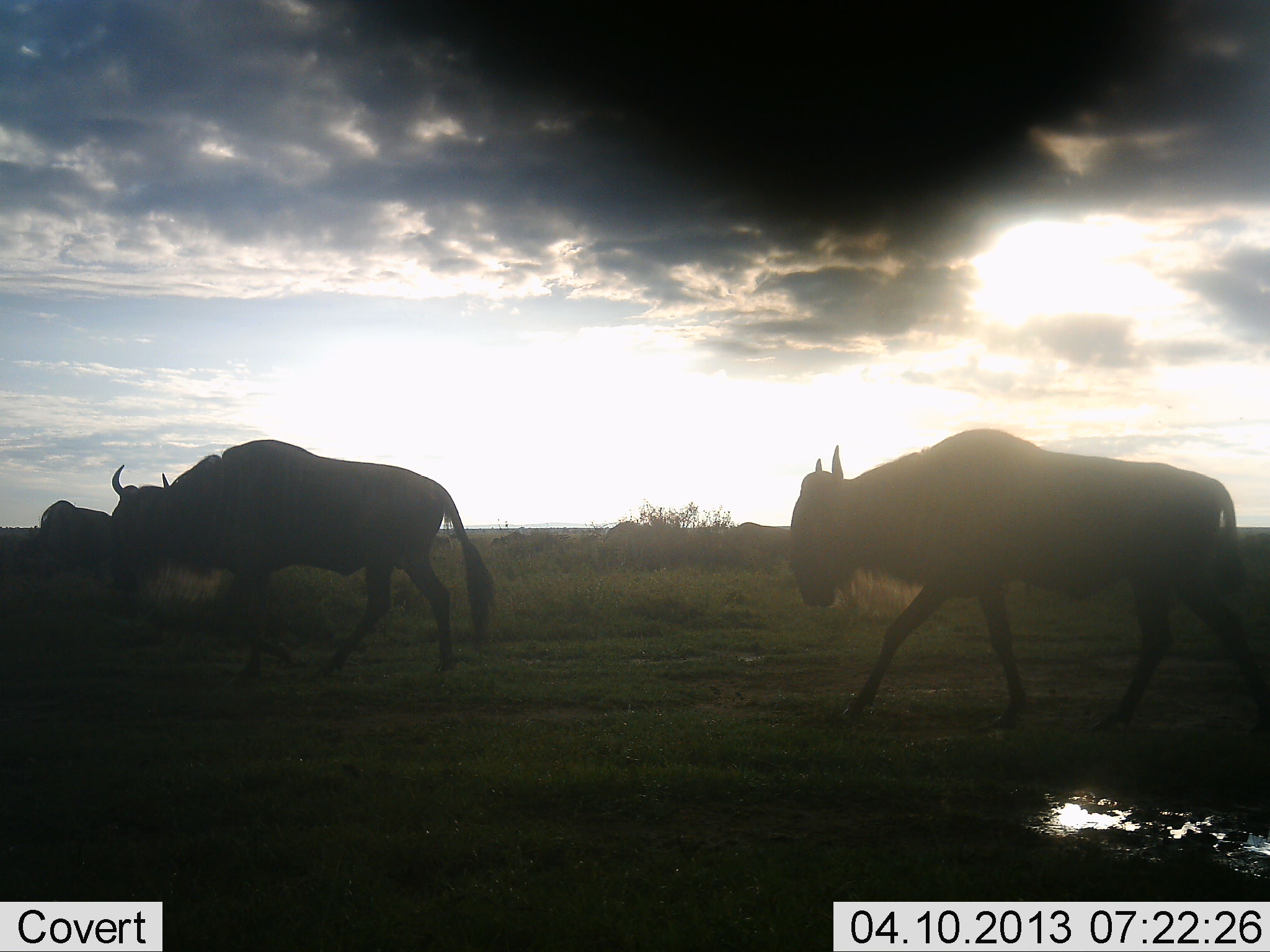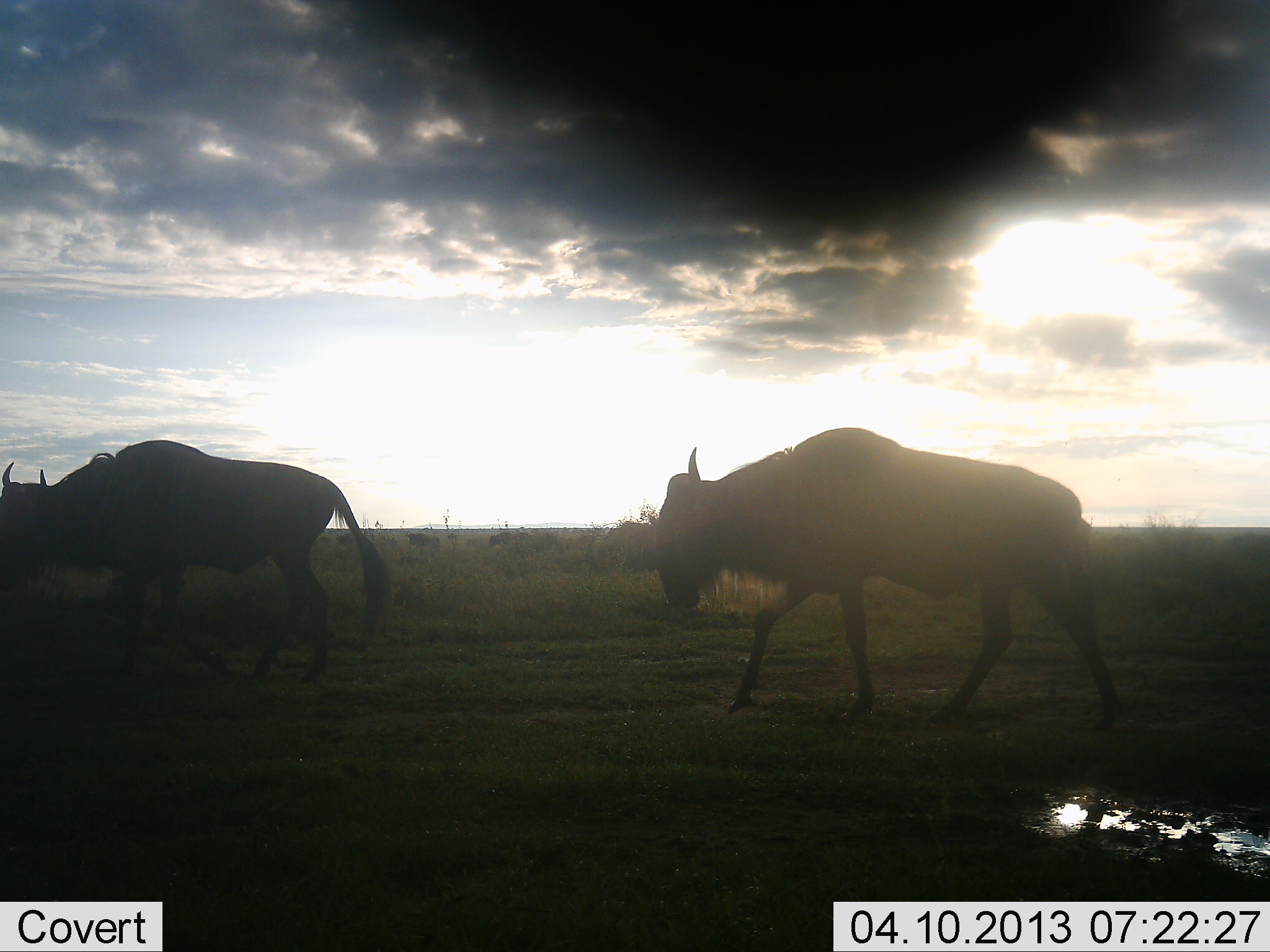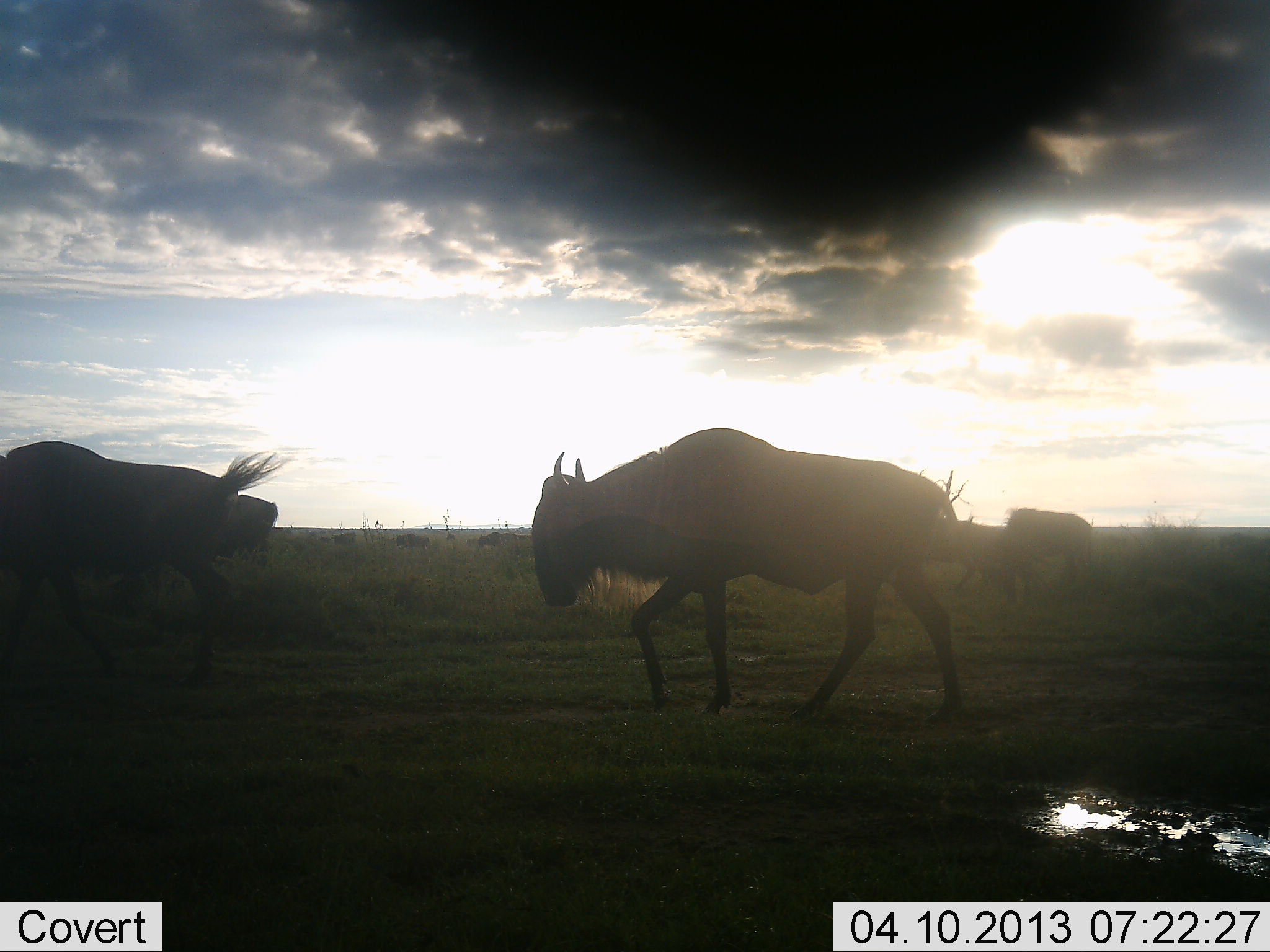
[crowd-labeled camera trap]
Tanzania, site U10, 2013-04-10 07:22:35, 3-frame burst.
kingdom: Animalia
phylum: Chordata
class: Mammalia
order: Artiodactyla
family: Bovidae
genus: Connochaetes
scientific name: Connochaetes taurinus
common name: blue wildebeest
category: wildebeest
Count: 5.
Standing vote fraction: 6%.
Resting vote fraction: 0%.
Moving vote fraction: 100%.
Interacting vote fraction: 0%.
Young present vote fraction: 0%.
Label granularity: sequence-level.